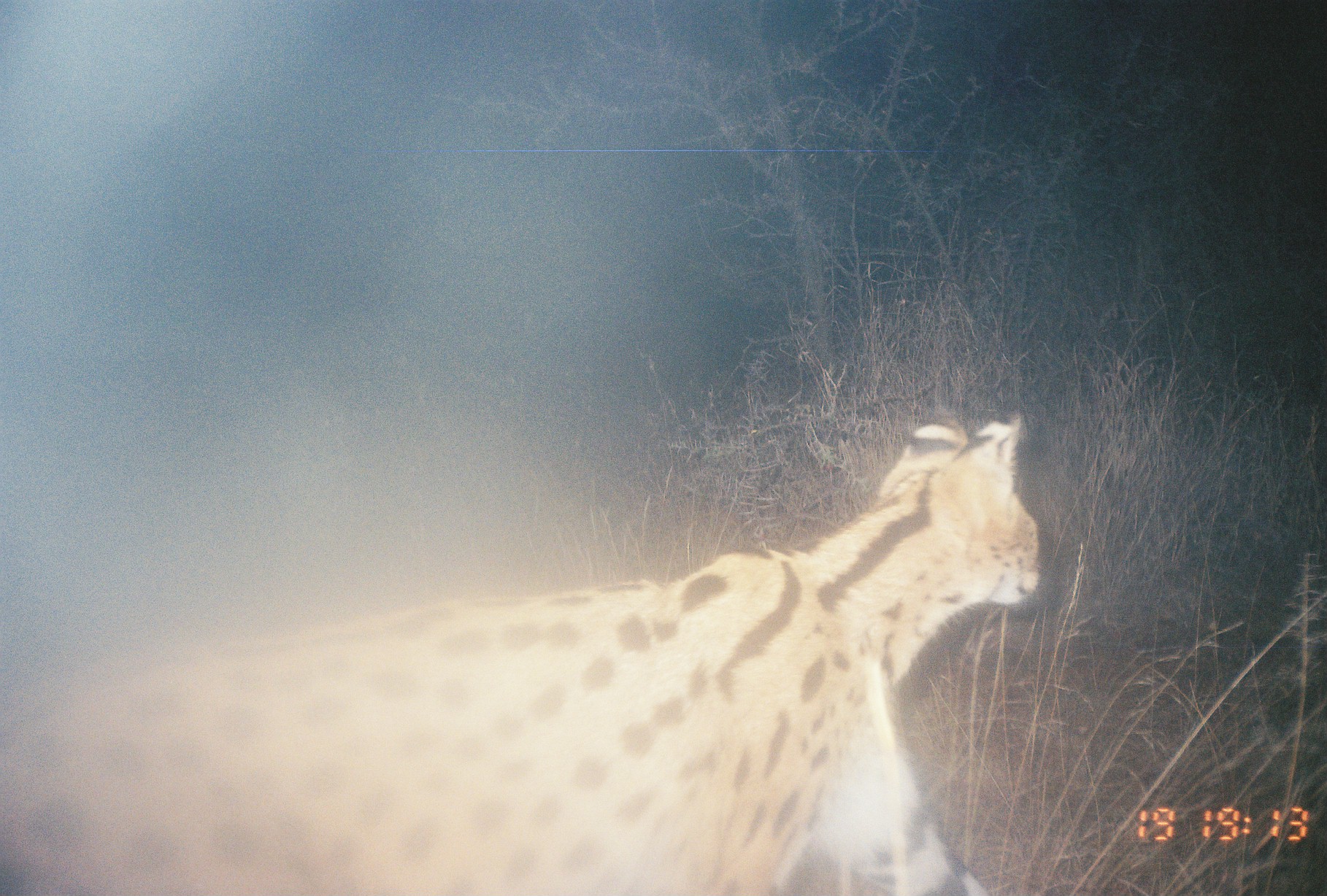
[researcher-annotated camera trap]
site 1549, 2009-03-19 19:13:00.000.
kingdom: Animalia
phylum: Chordata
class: Mammalia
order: Carnivora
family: Felidae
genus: Leptailurus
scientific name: Leptailurus serval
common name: serval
Leptailurus serval (serval), count 1.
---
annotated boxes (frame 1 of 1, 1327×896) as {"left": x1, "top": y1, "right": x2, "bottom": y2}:
leptailurus serval: {"left": 0, "top": 405, "right": 1042, "bottom": 896}